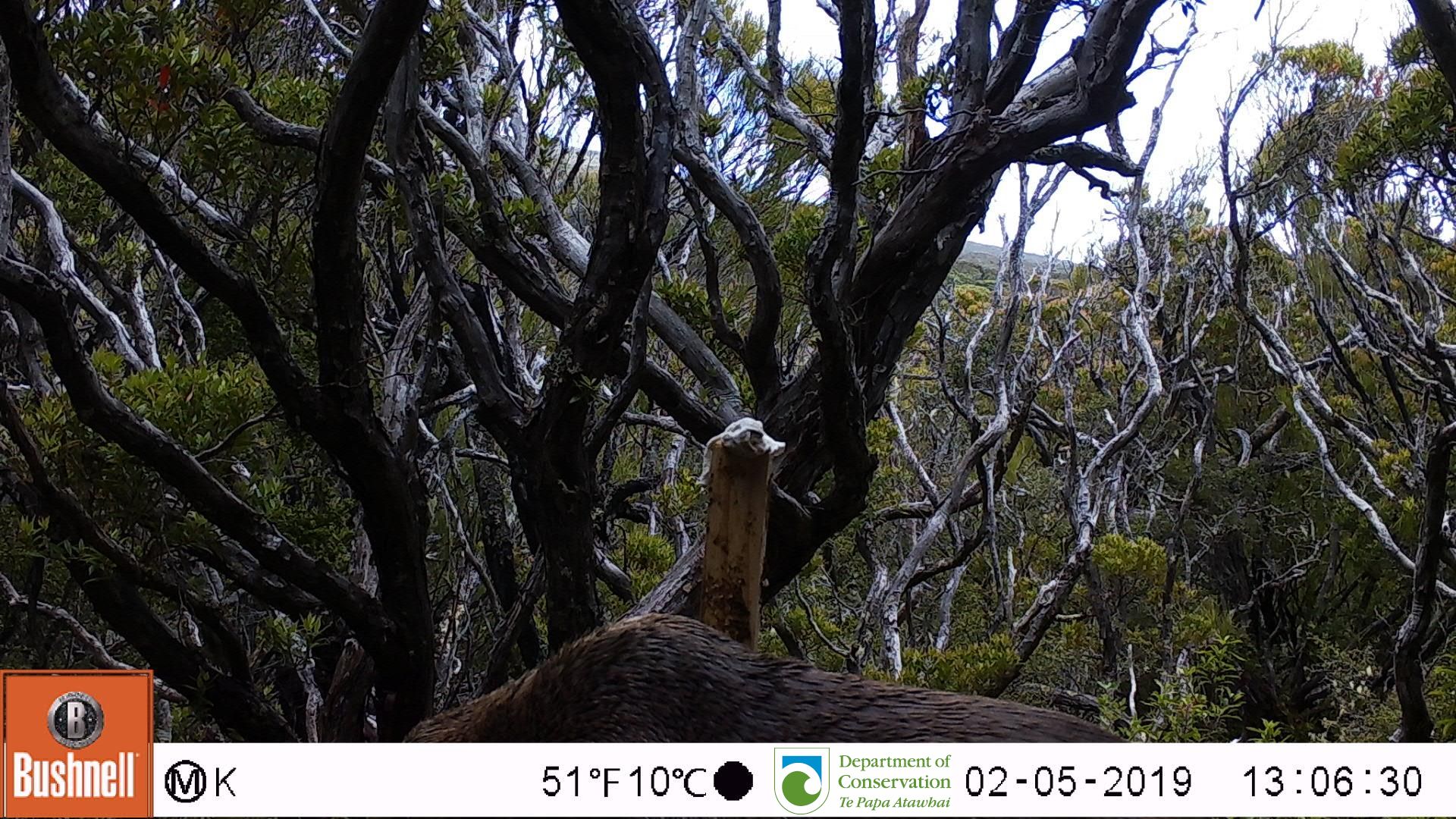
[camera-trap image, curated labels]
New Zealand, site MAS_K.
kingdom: Animalia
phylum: Chordata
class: Mammalia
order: Carnivora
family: Otariidae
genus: Phocarctos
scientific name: Phocarctos hookeri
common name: new zealand sea lion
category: sealion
Sealion (new zealand sea lion) (Phocarctos hookeri).